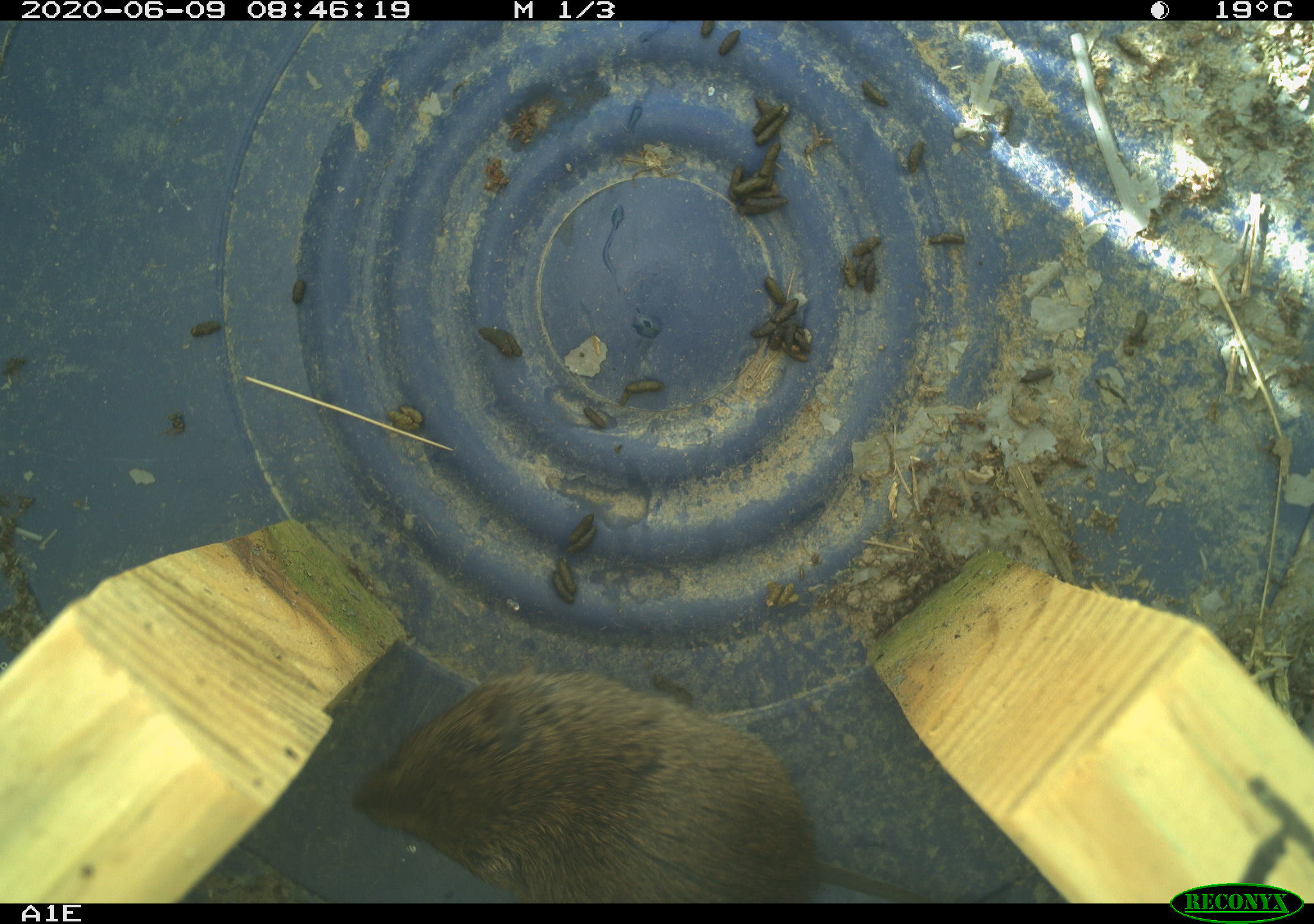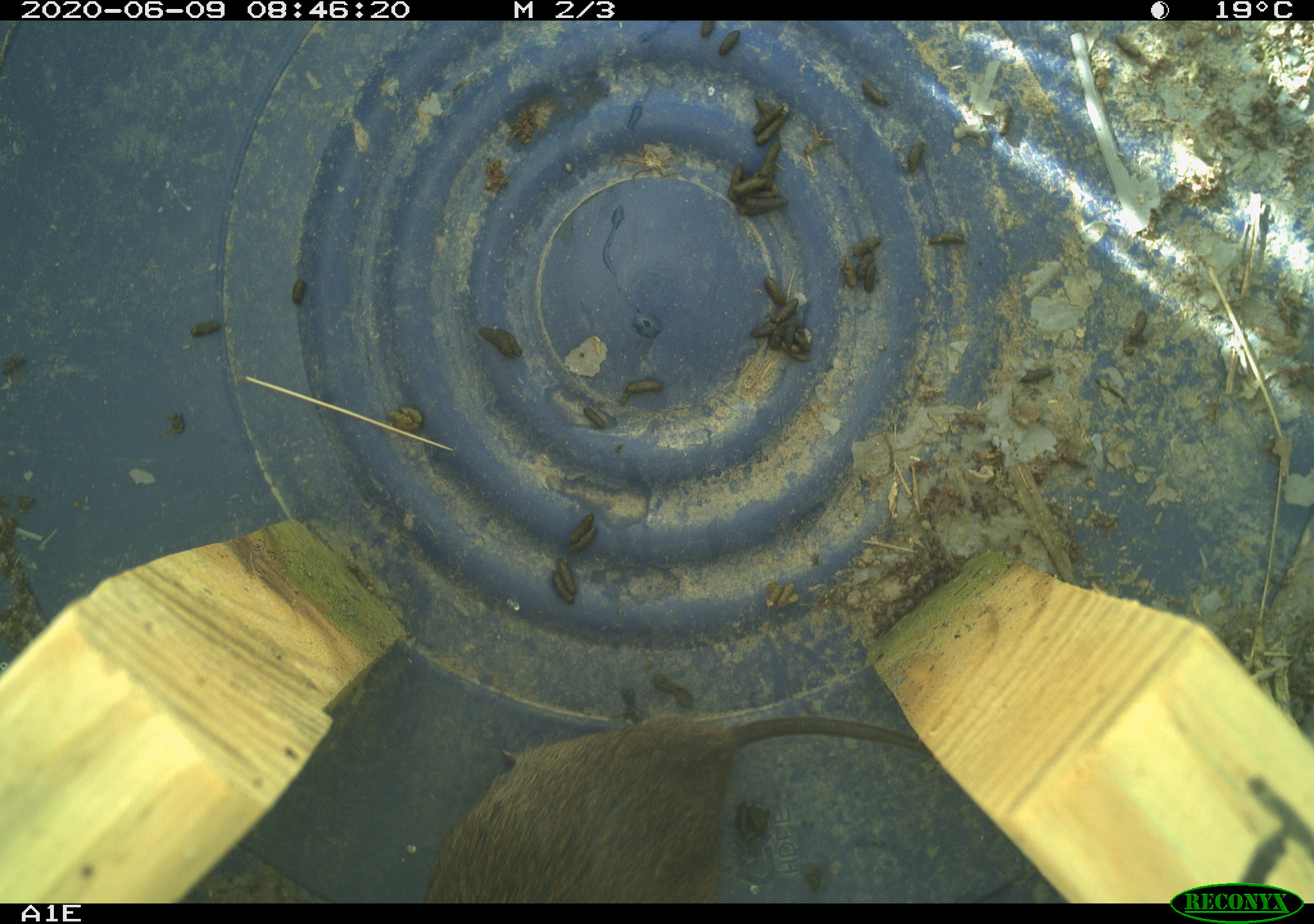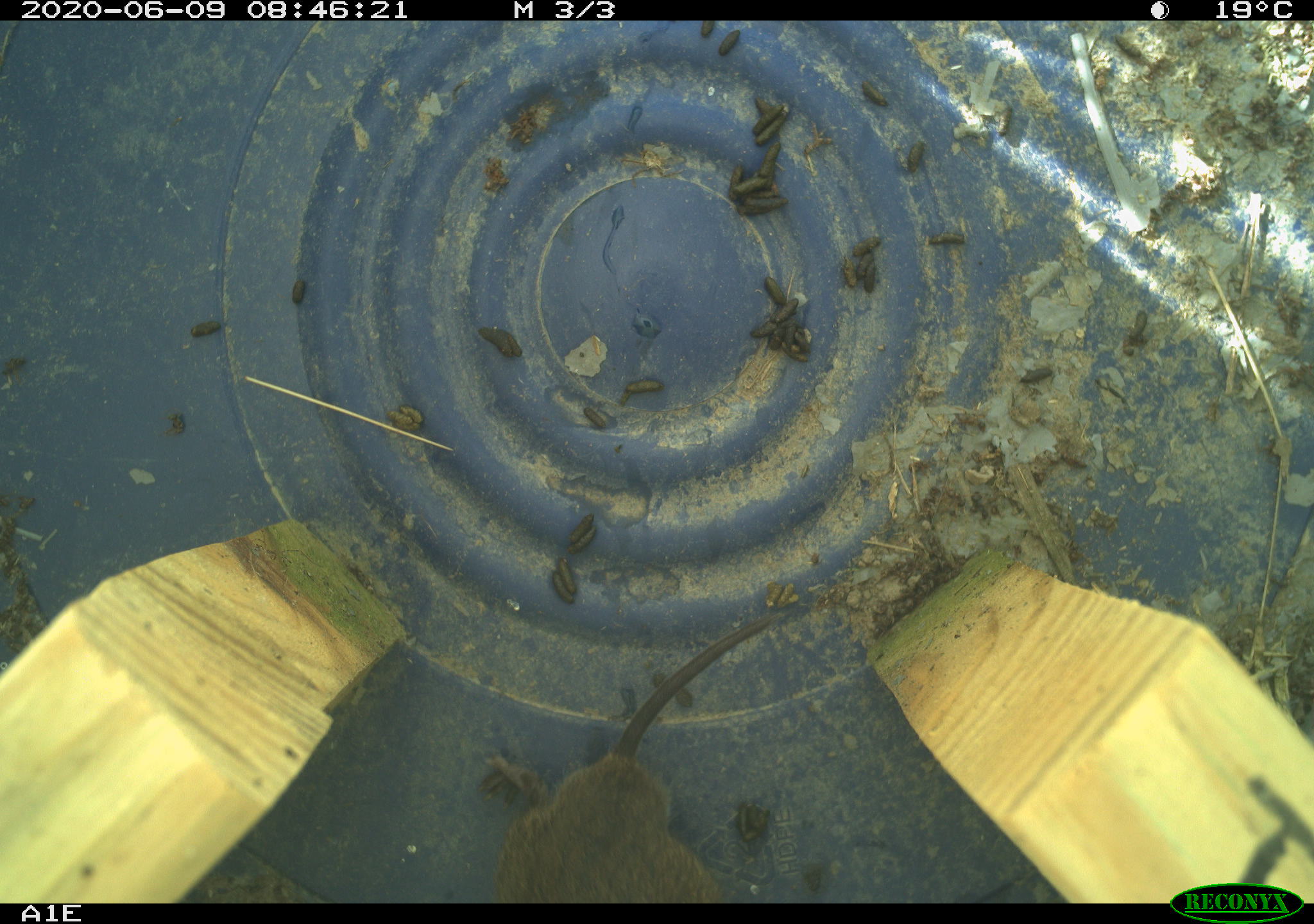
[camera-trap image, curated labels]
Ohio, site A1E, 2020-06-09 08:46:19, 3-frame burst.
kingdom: Animalia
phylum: Chordata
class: Mammalia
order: Rodentia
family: Cricetidae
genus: Microtus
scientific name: Microtus pennsylvanicus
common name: meadow vole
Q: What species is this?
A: Meadow vole (Microtus pennsylvanicus).